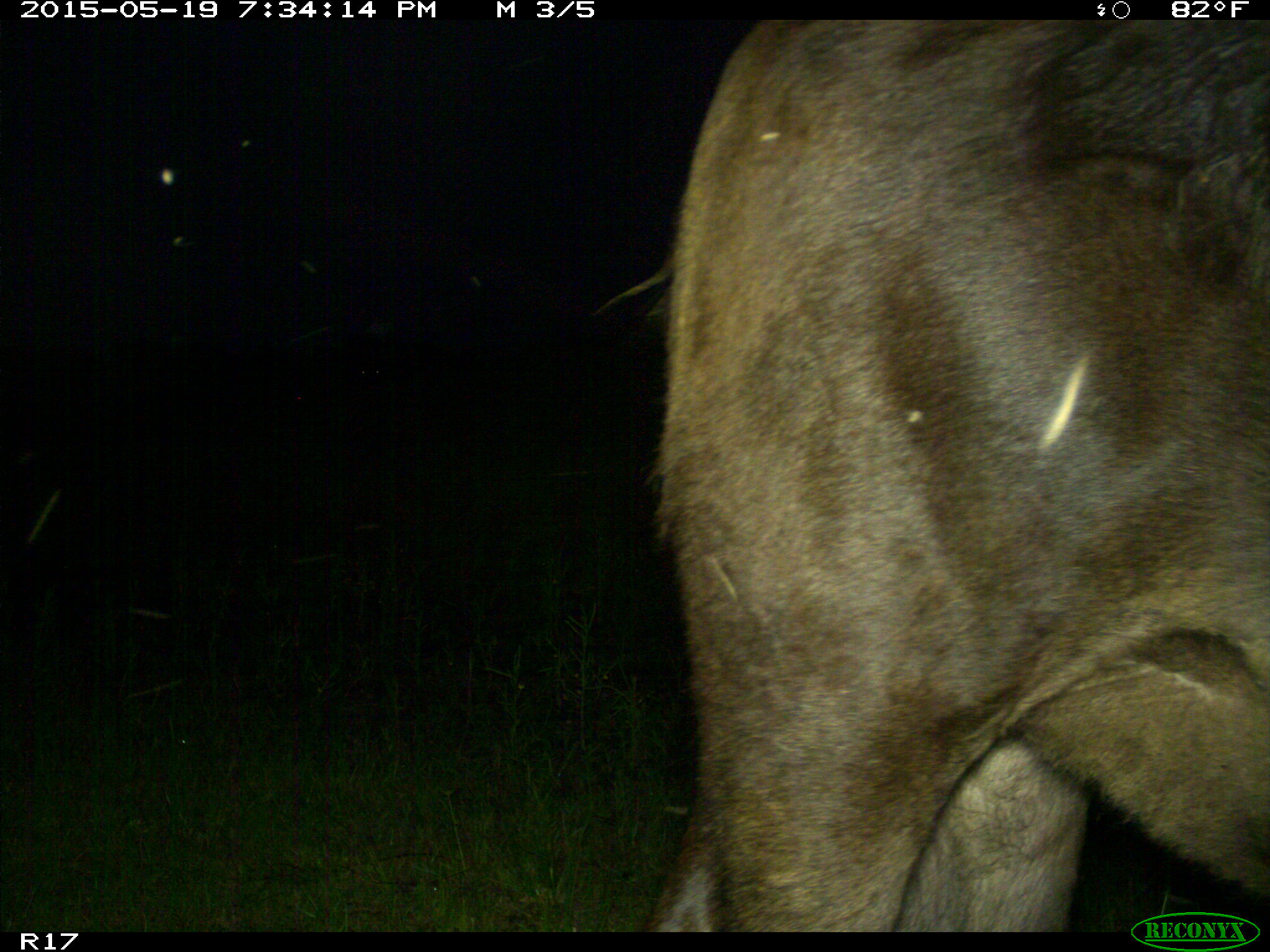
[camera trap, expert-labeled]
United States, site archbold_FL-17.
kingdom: Animalia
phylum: Chordata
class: Mammalia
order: Artiodactyla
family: Bovidae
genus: Bos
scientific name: Bos taurus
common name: domestic cow